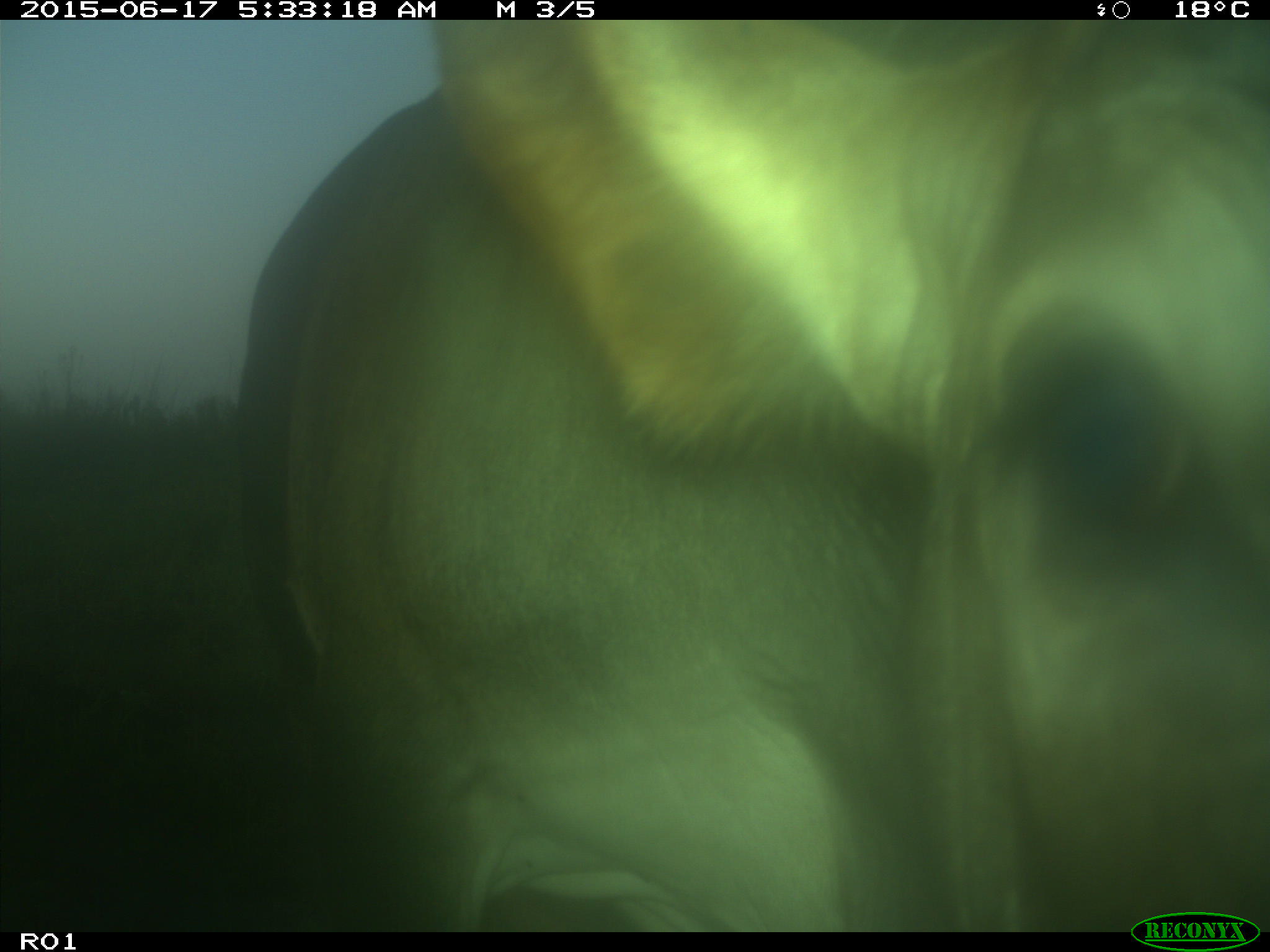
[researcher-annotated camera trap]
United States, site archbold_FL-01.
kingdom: Animalia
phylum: Chordata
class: Mammalia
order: Artiodactyla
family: Bovidae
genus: Bos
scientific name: Bos taurus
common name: domestic cow